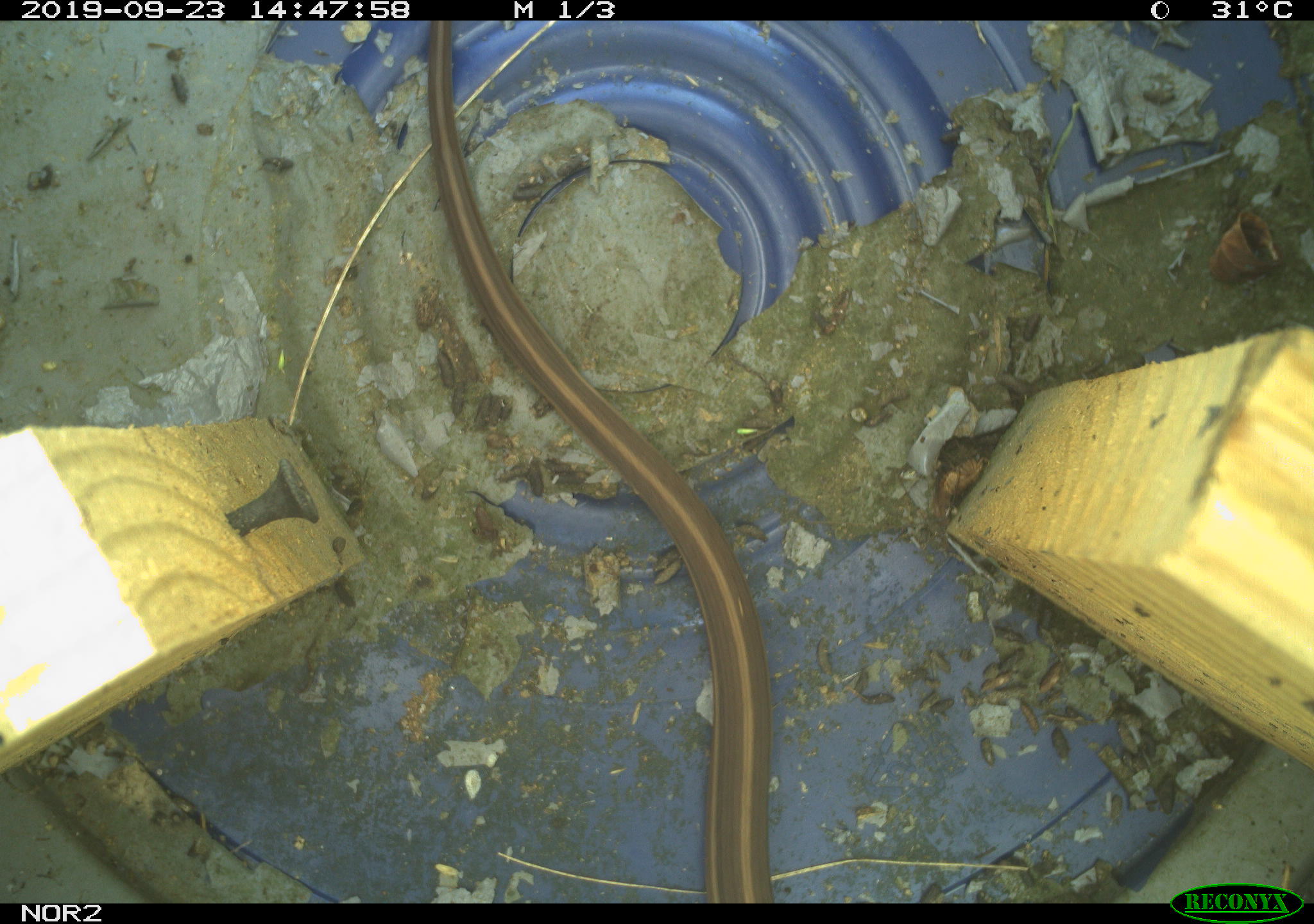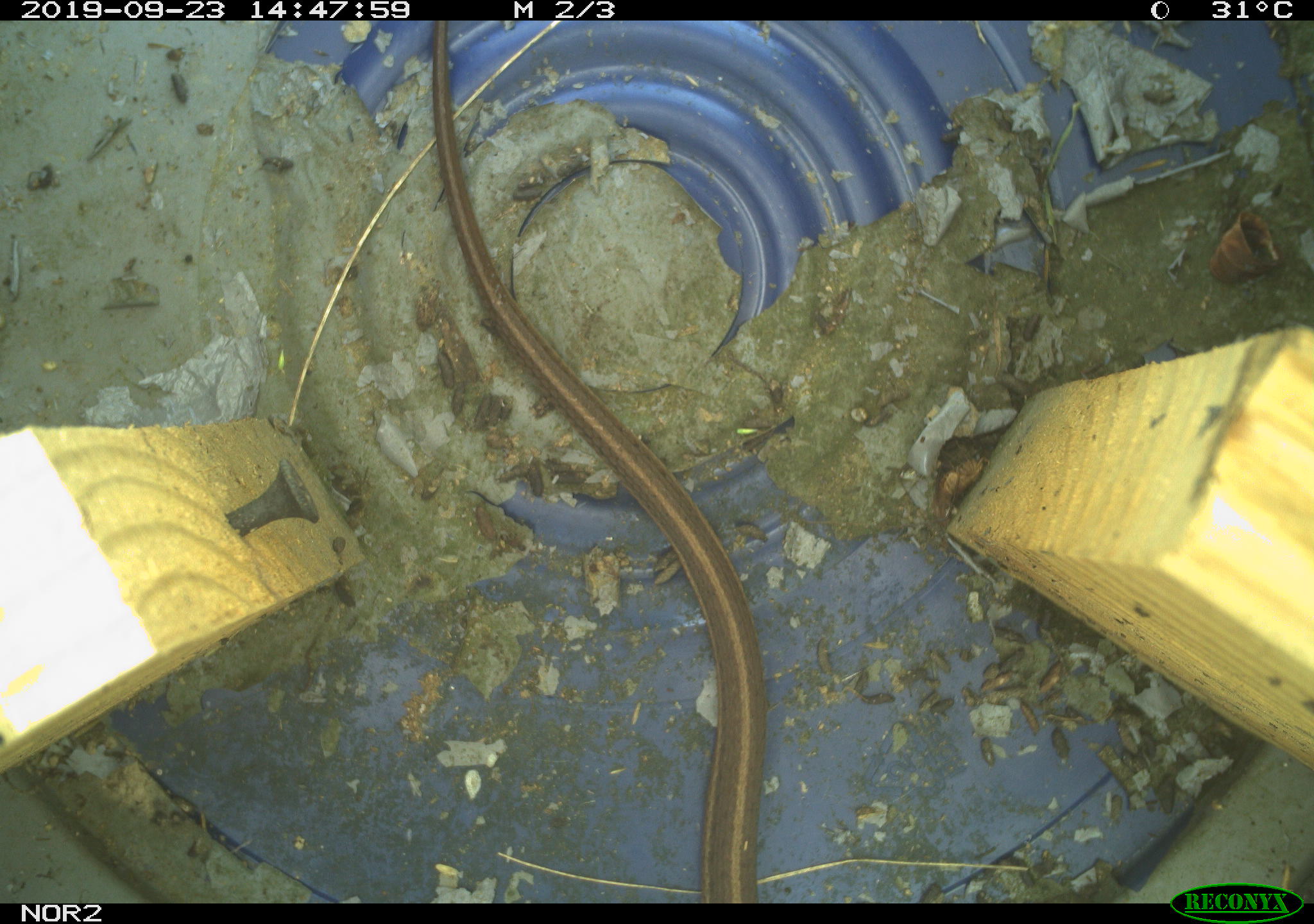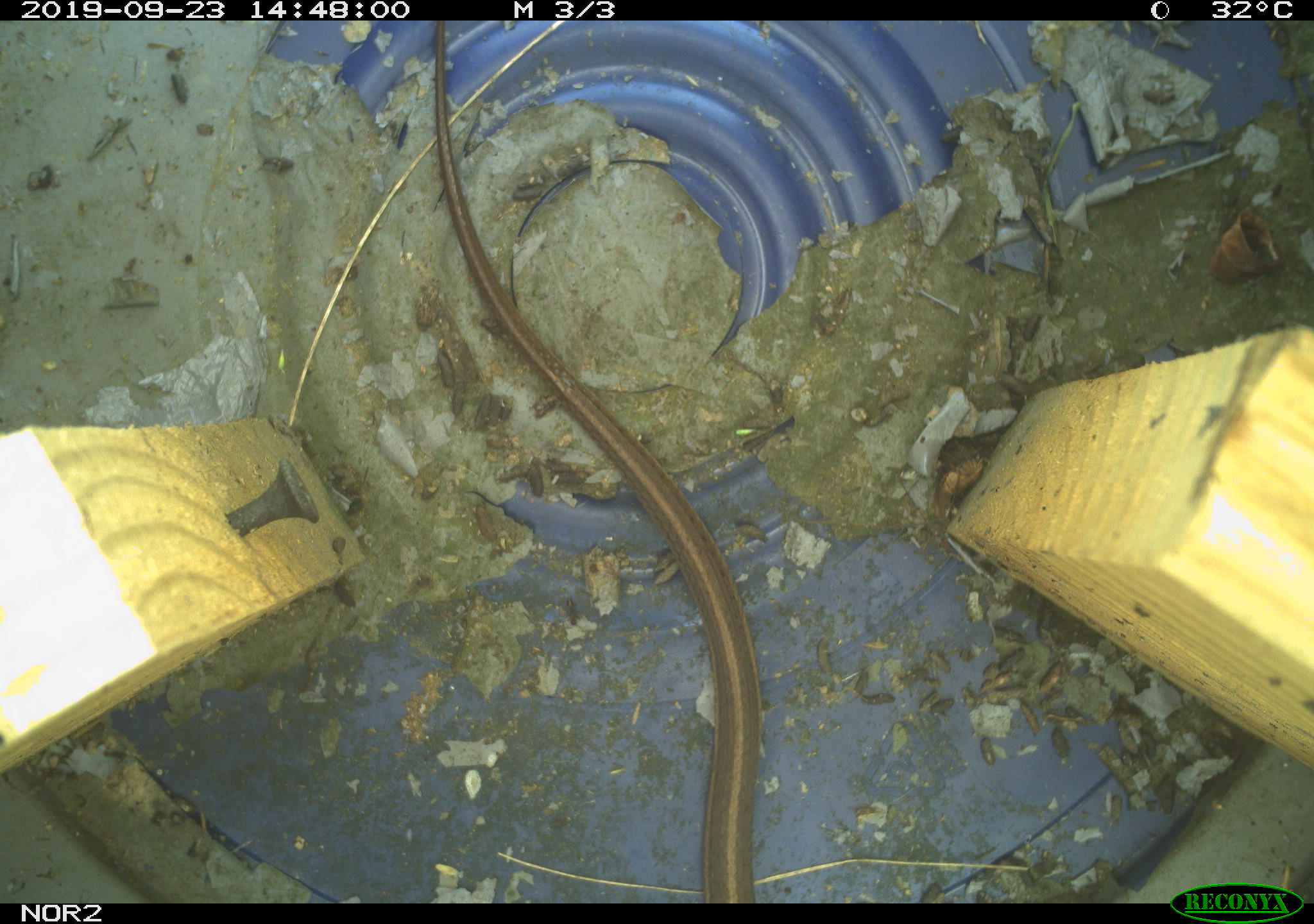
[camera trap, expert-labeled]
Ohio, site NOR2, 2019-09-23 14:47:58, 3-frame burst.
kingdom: Animalia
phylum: Chordata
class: Reptilia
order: Squamata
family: Colubridae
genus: Thamnophis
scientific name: Thamnophis sirtalis sirtalis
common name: eastern gartersnake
Eastern gartersnake (Thamnophis sirtalis sirtalis).